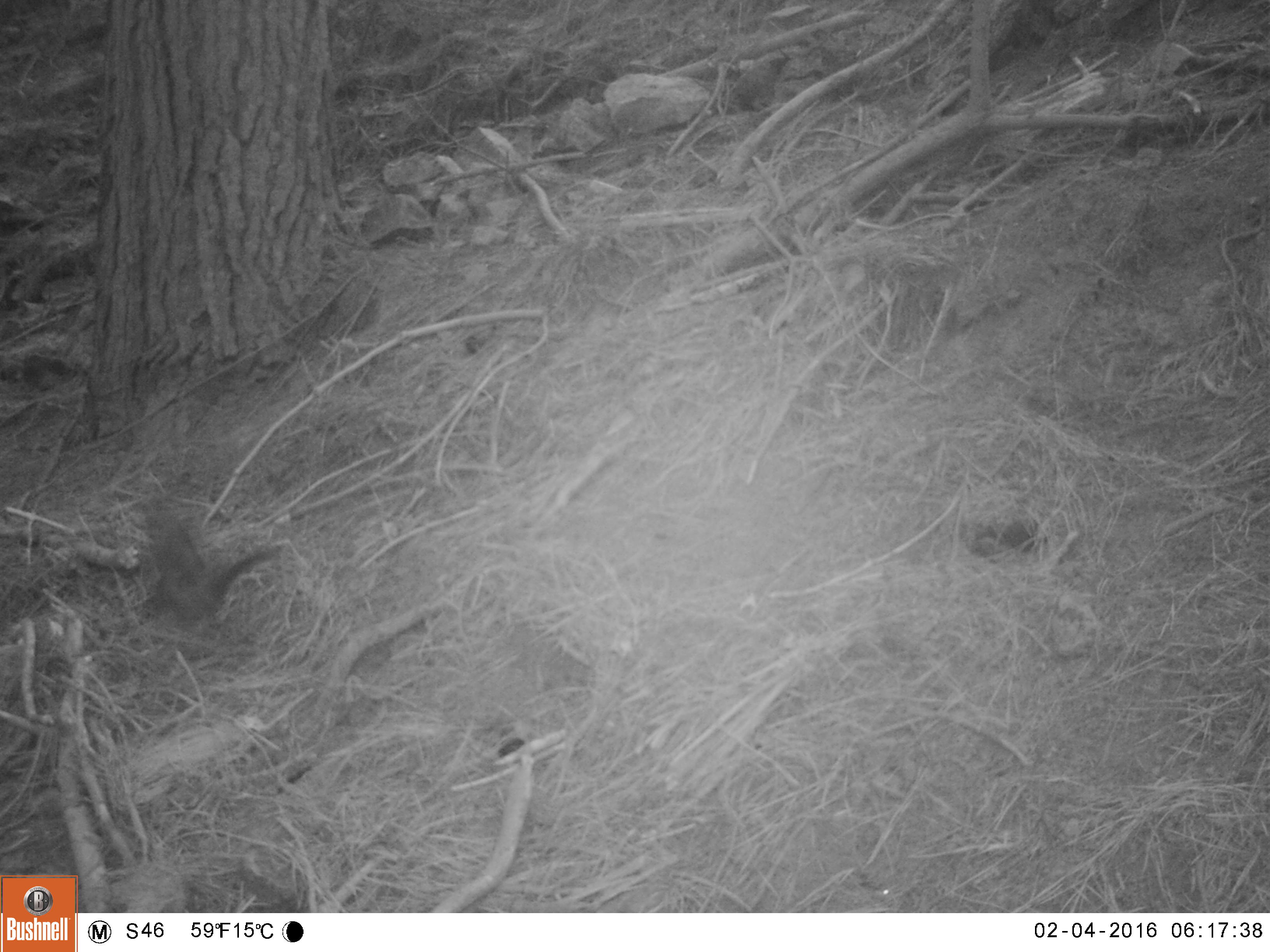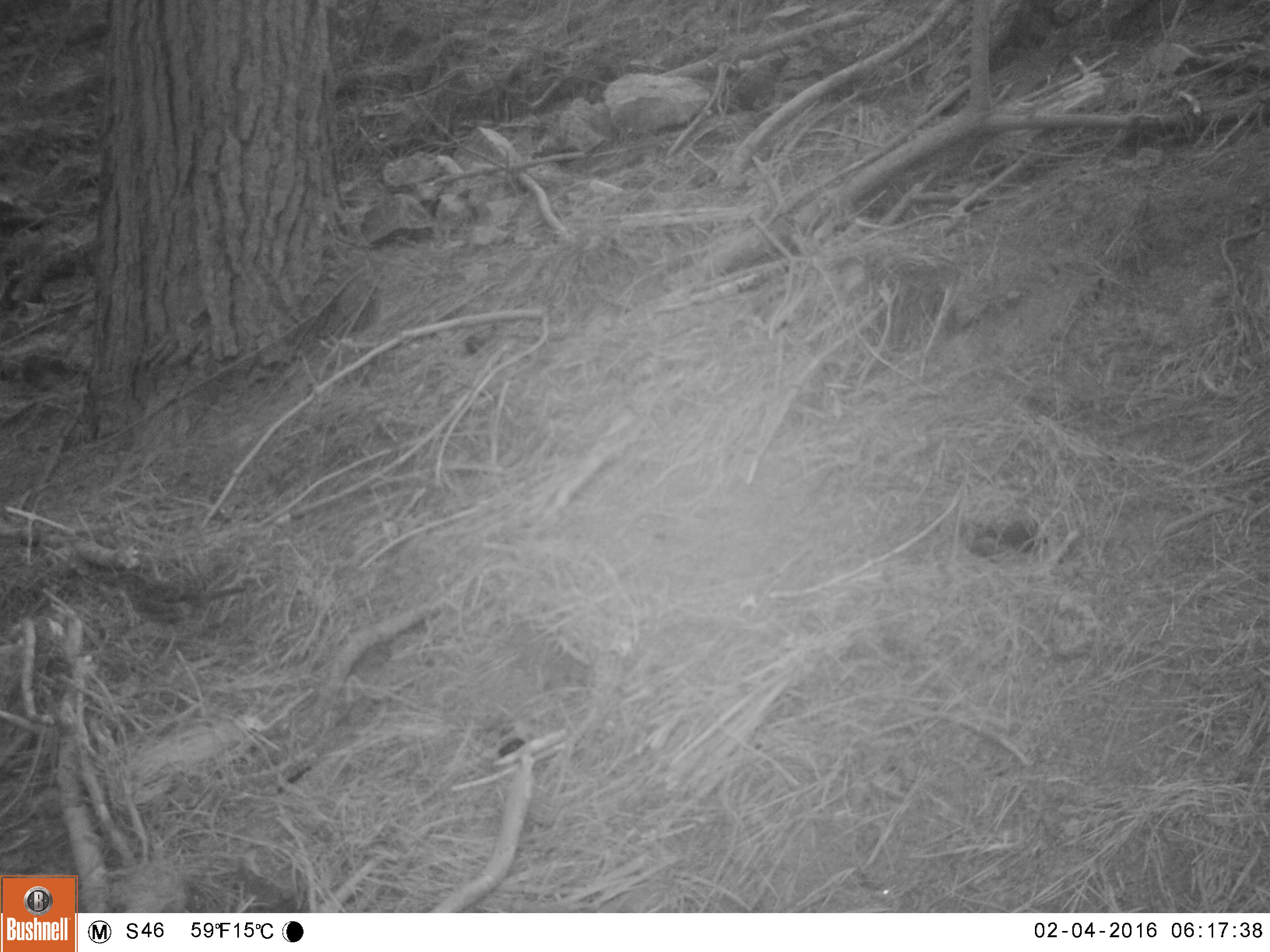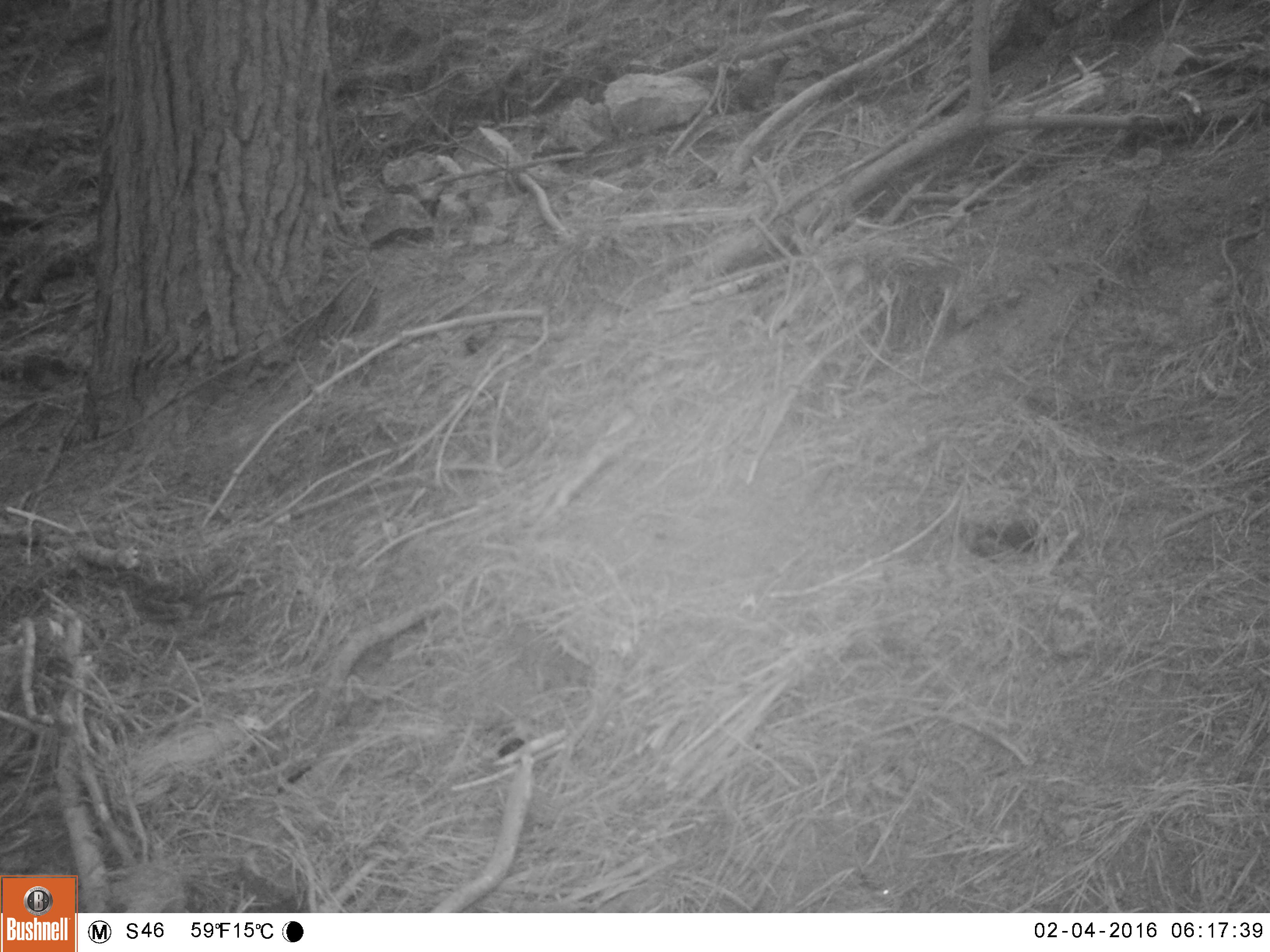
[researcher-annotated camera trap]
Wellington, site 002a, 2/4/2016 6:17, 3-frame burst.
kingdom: Animalia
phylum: Chordata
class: Aves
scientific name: Aves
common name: bird